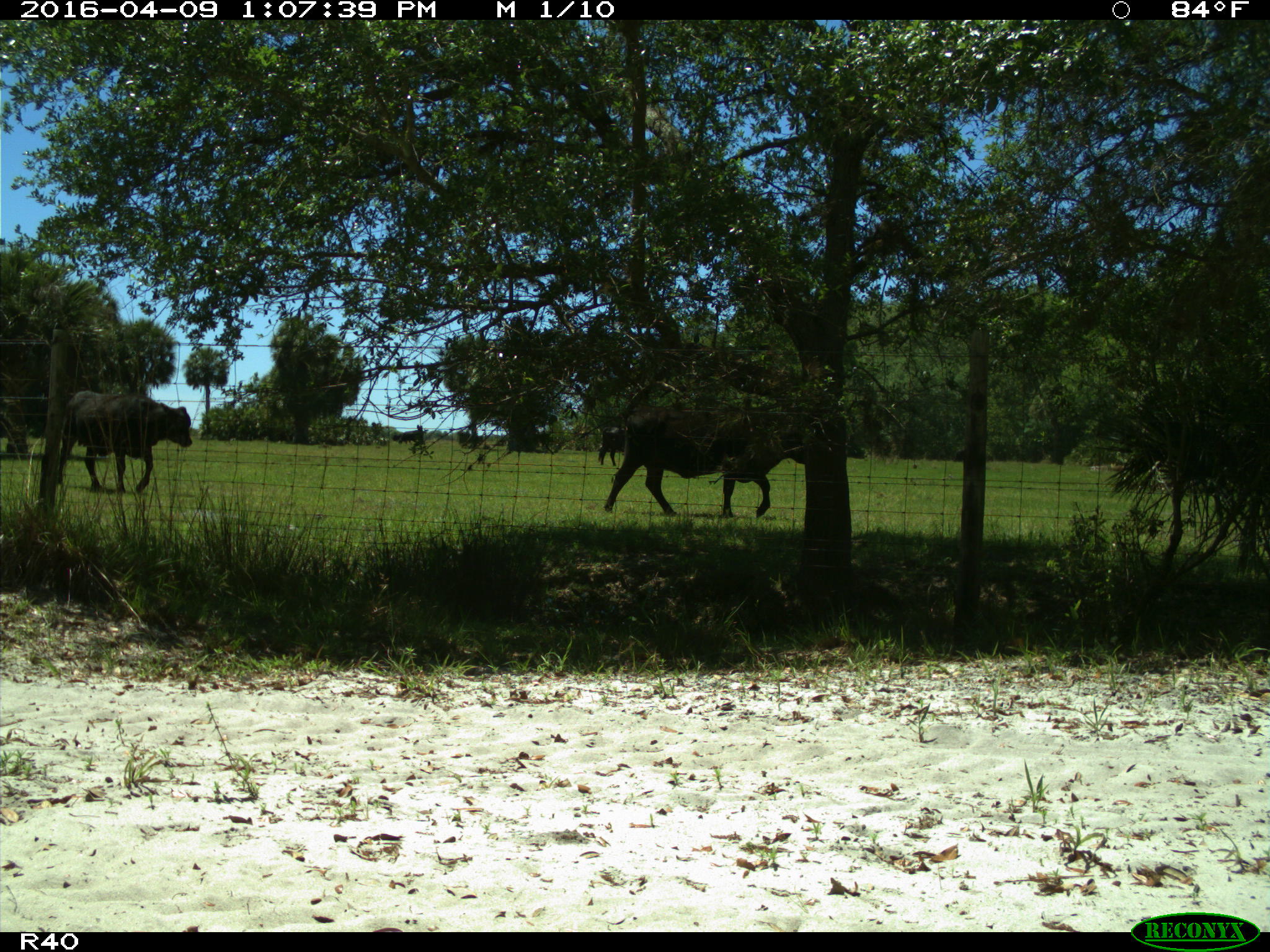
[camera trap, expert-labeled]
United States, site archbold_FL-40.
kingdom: Animalia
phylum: Chordata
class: Mammalia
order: Artiodactyla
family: Bovidae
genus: Bos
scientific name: Bos taurus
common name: domestic cow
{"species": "Bos taurus (domestic cow)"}